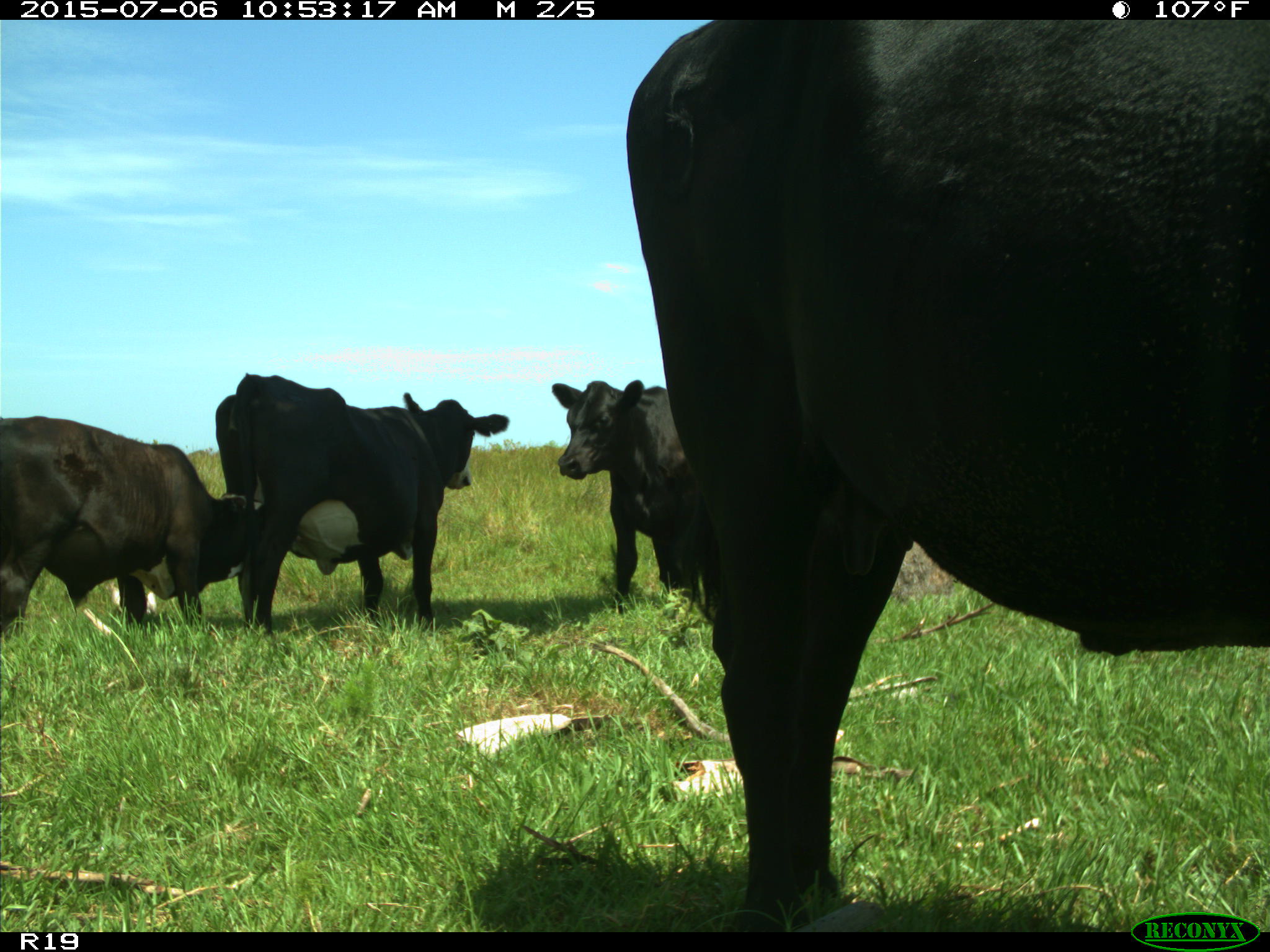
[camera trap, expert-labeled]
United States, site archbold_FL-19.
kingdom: Animalia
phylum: Chordata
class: Mammalia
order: Artiodactyla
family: Bovidae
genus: Bos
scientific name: Bos taurus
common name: domestic cow